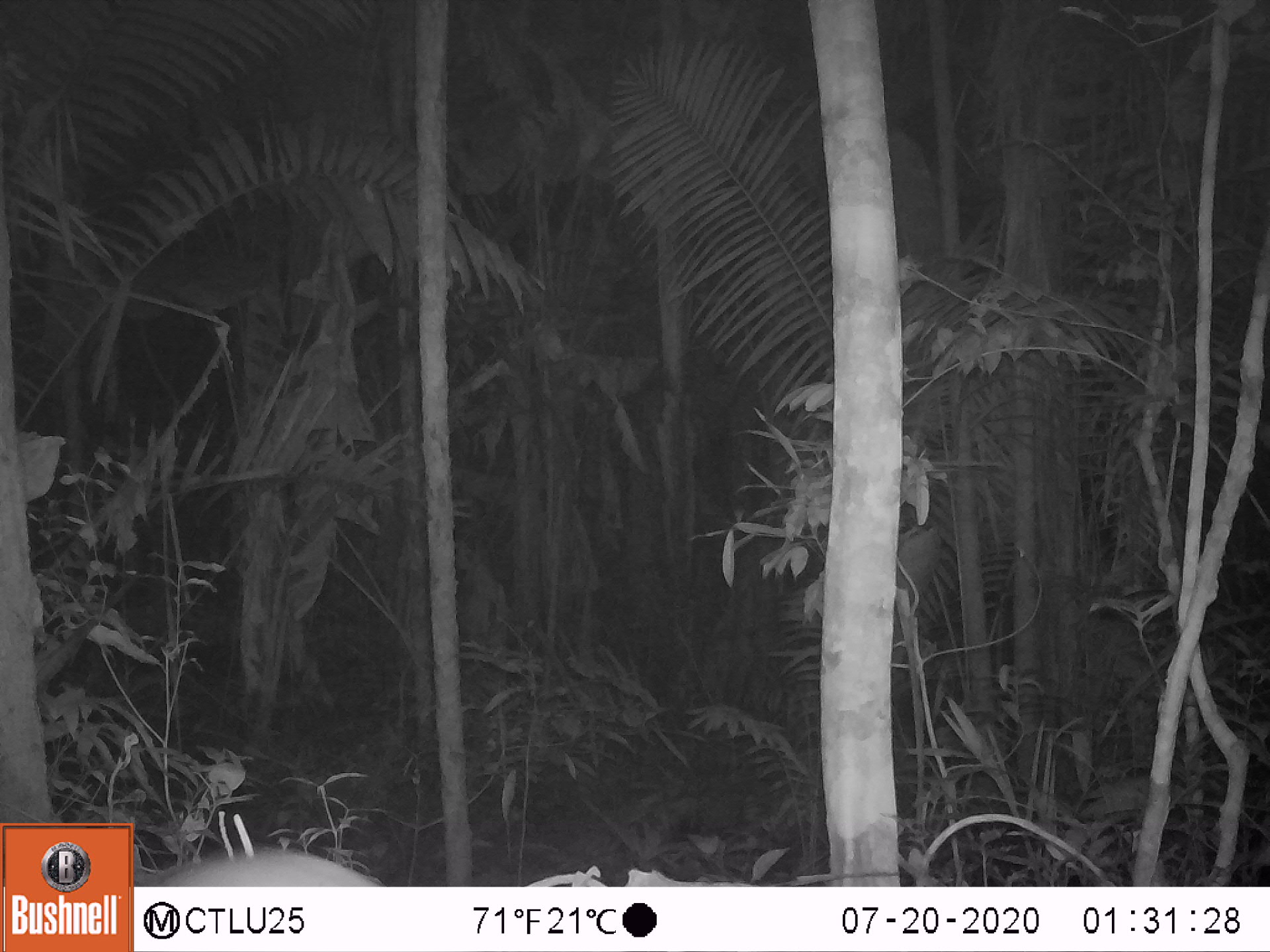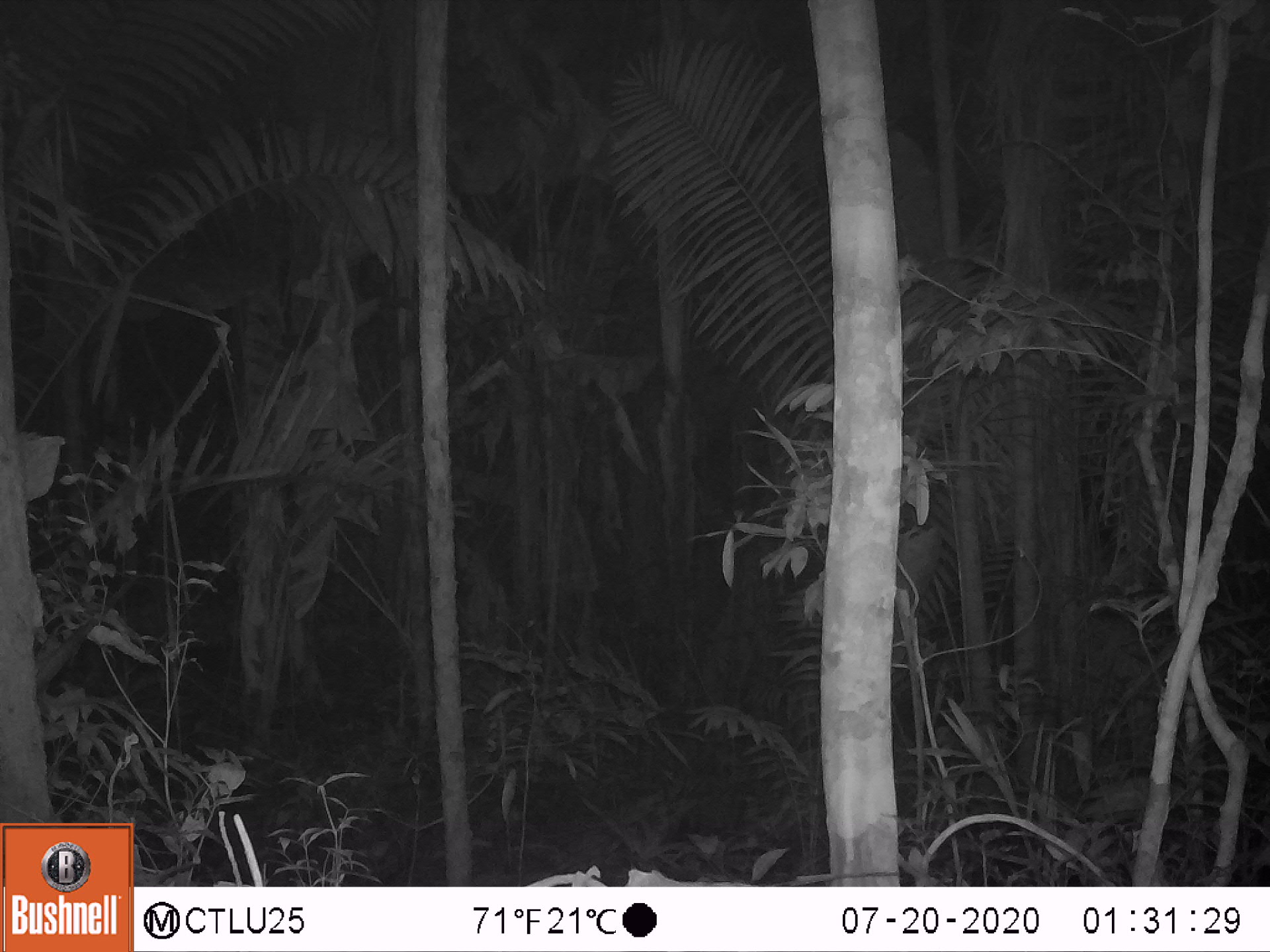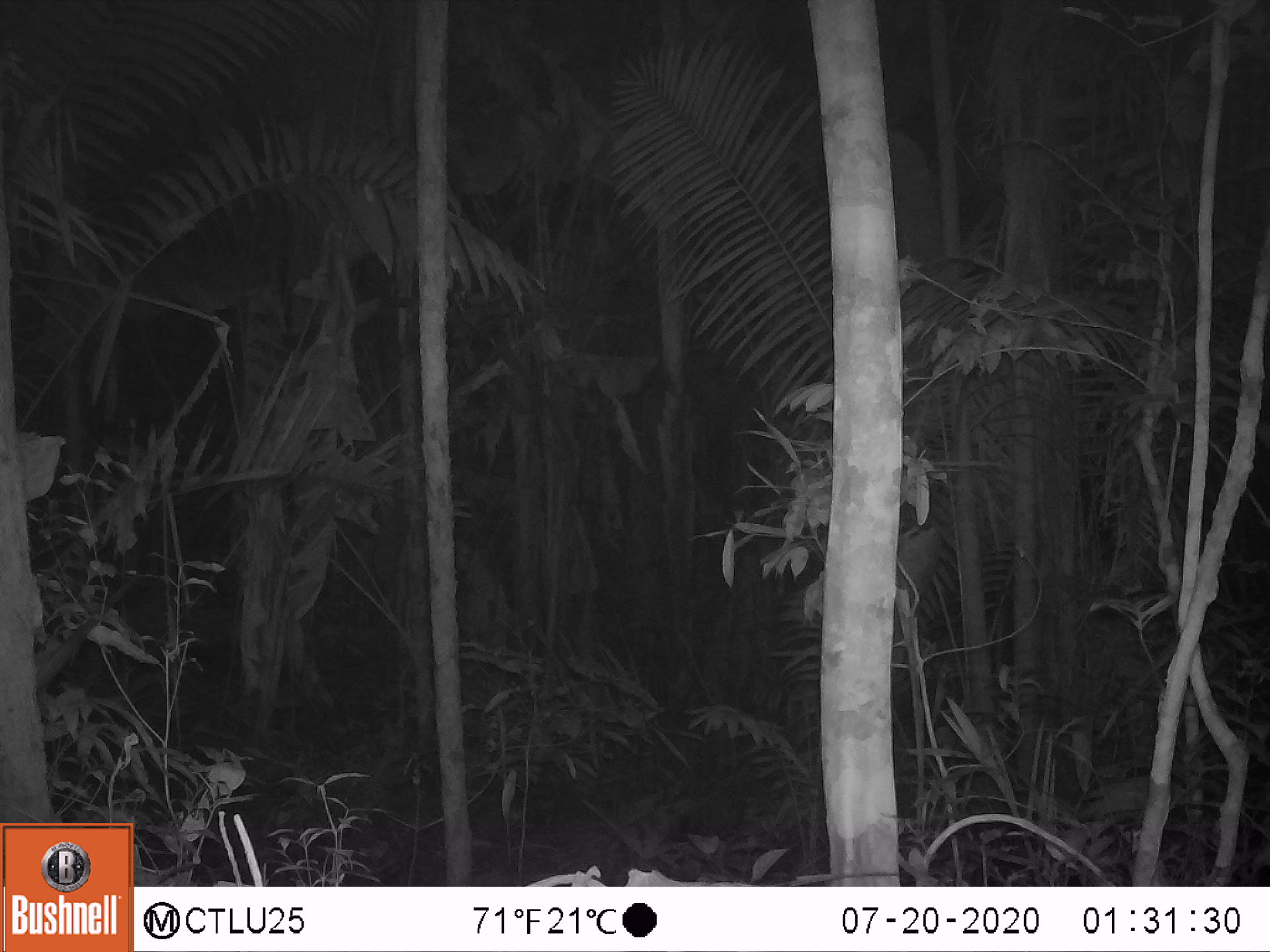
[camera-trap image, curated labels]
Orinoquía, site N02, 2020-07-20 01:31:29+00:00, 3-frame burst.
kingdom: Animalia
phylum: Chordata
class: Mammalia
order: Rodentia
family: Cuniculidae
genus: Cuniculus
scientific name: Cuniculus paca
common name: spotted paca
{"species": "spotted paca (Cuniculus paca)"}